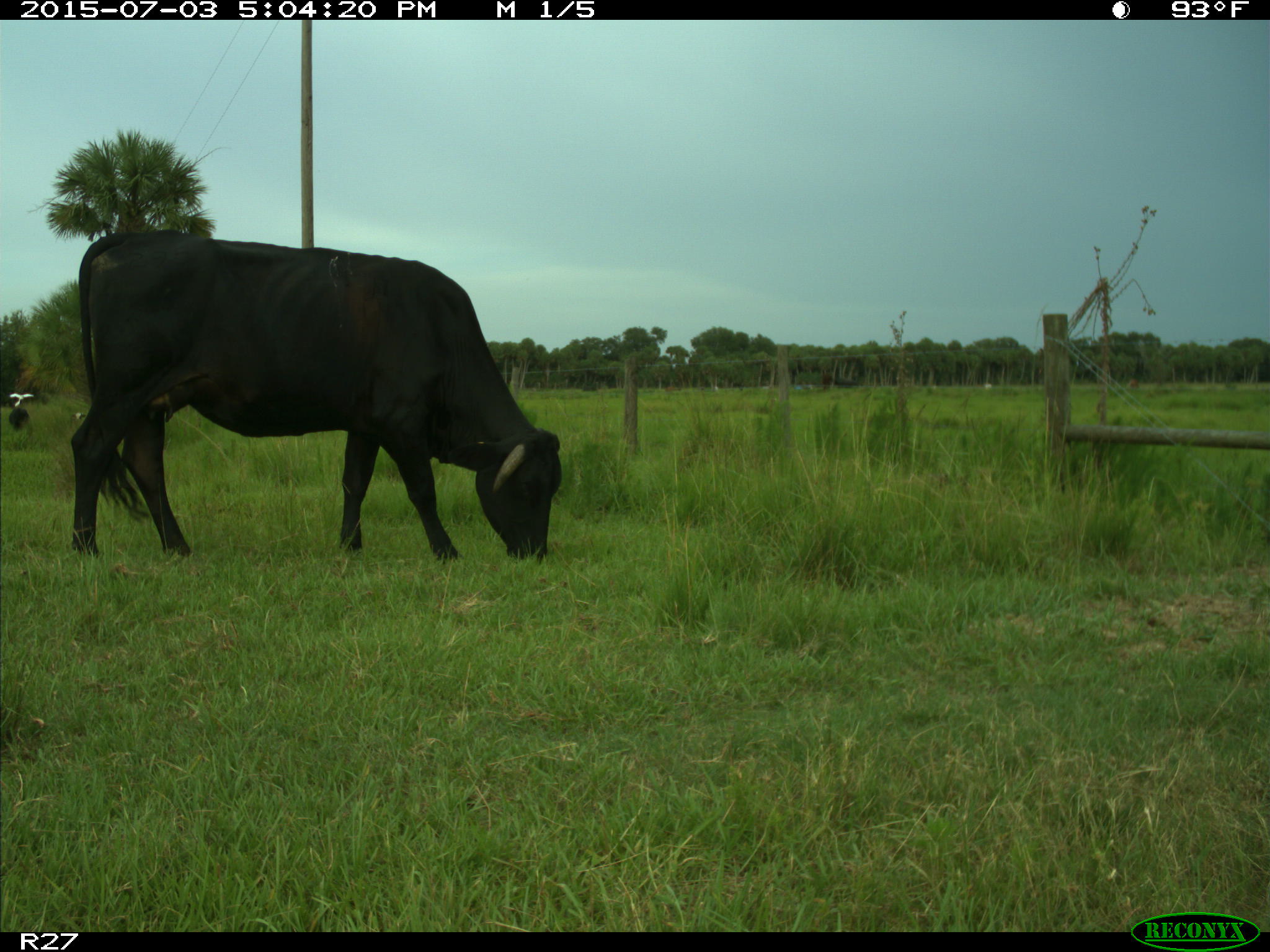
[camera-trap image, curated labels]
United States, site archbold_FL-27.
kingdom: Animalia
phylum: Chordata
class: Mammalia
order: Artiodactyla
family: Bovidae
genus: Bos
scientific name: Bos taurus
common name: domestic cow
Bos taurus (domestic cow).